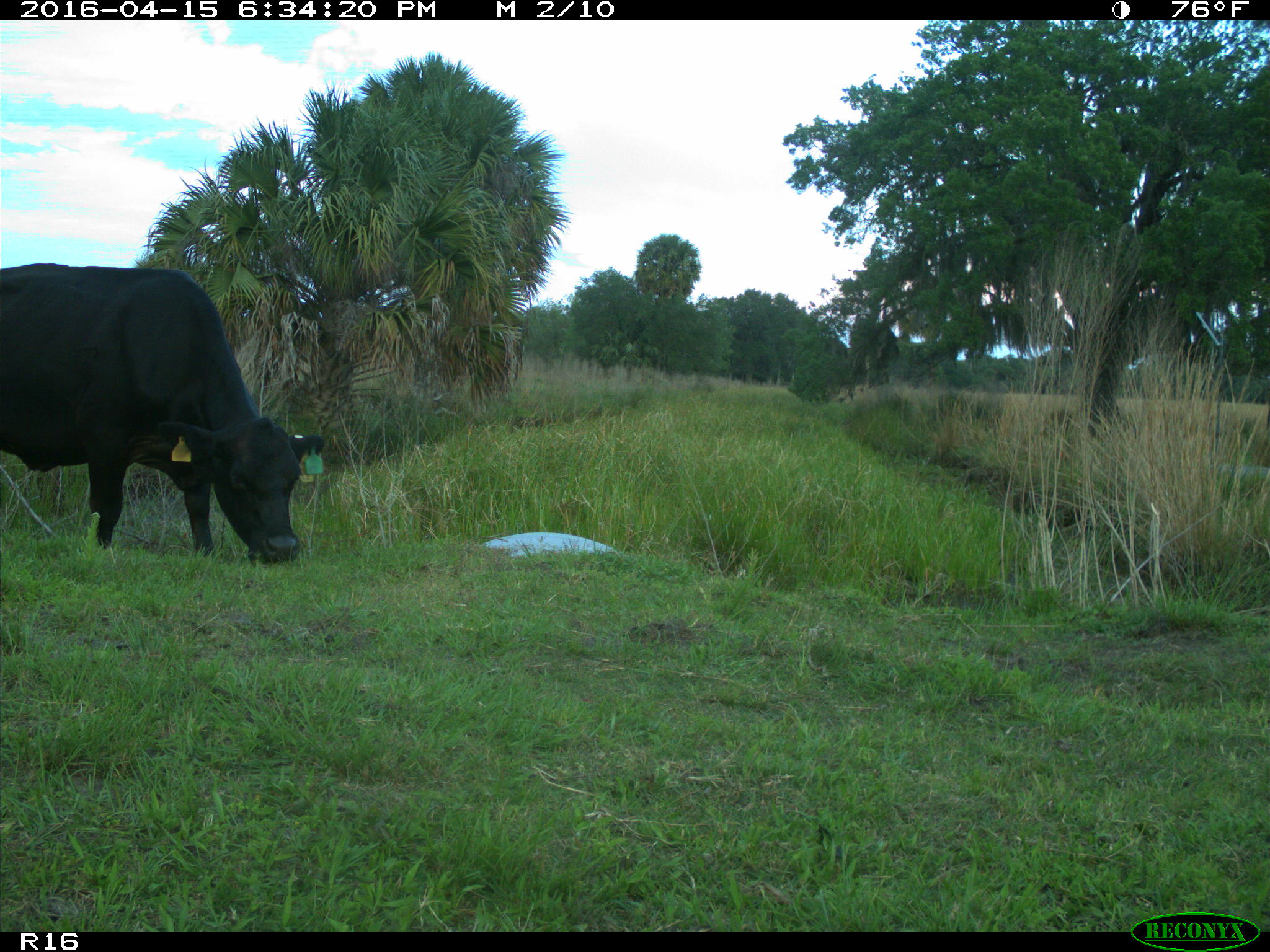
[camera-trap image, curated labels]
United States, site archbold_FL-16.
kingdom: Animalia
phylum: Chordata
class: Mammalia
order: Artiodactyla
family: Bovidae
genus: Bos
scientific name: Bos taurus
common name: domestic cow